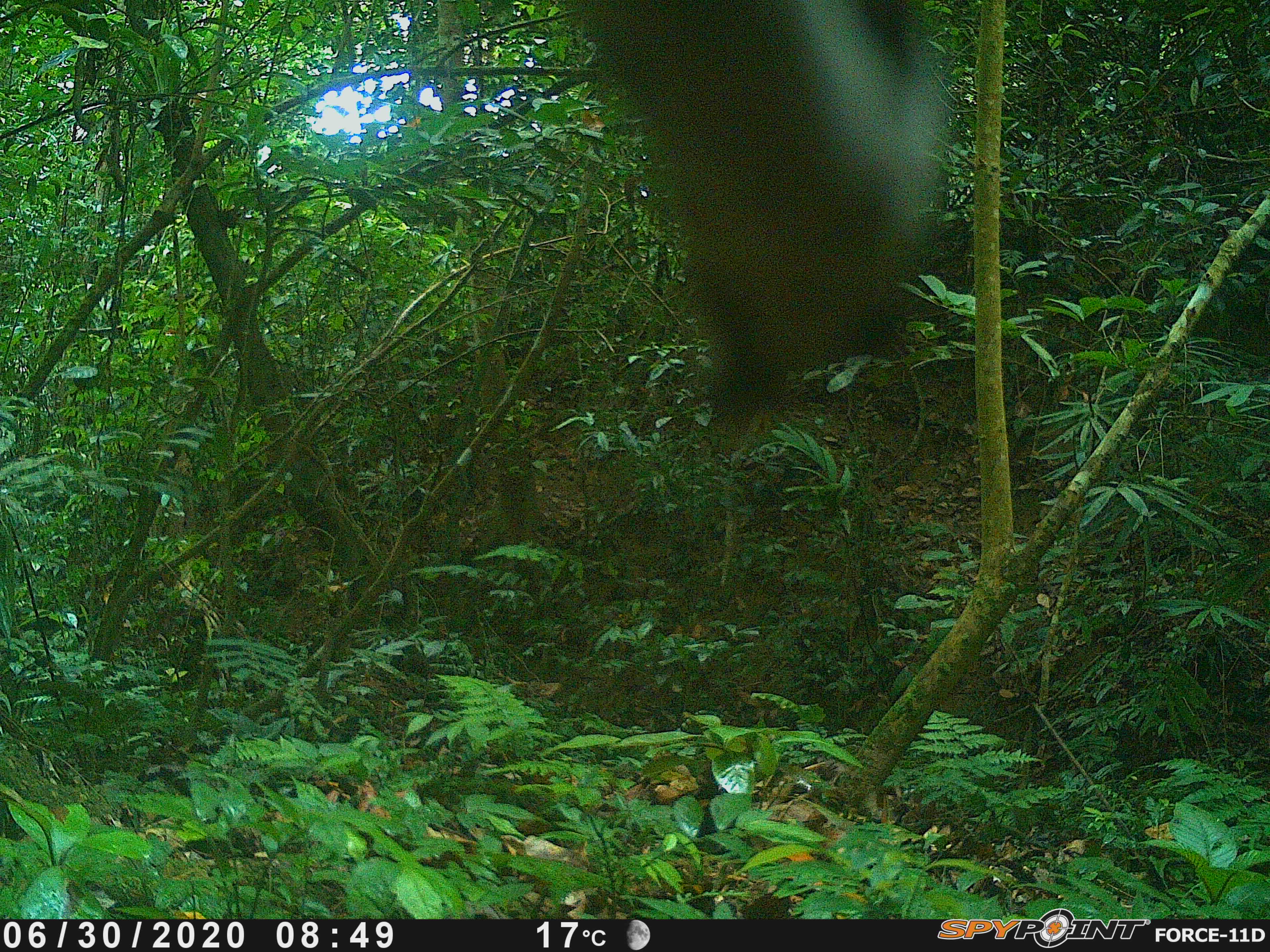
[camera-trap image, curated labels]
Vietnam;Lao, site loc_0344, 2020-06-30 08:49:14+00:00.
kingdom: Animalia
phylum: Chordata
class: Mammalia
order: Artiodactyla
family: Suidae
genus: Sus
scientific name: Sus scrofa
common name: eurasian wild pig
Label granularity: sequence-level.